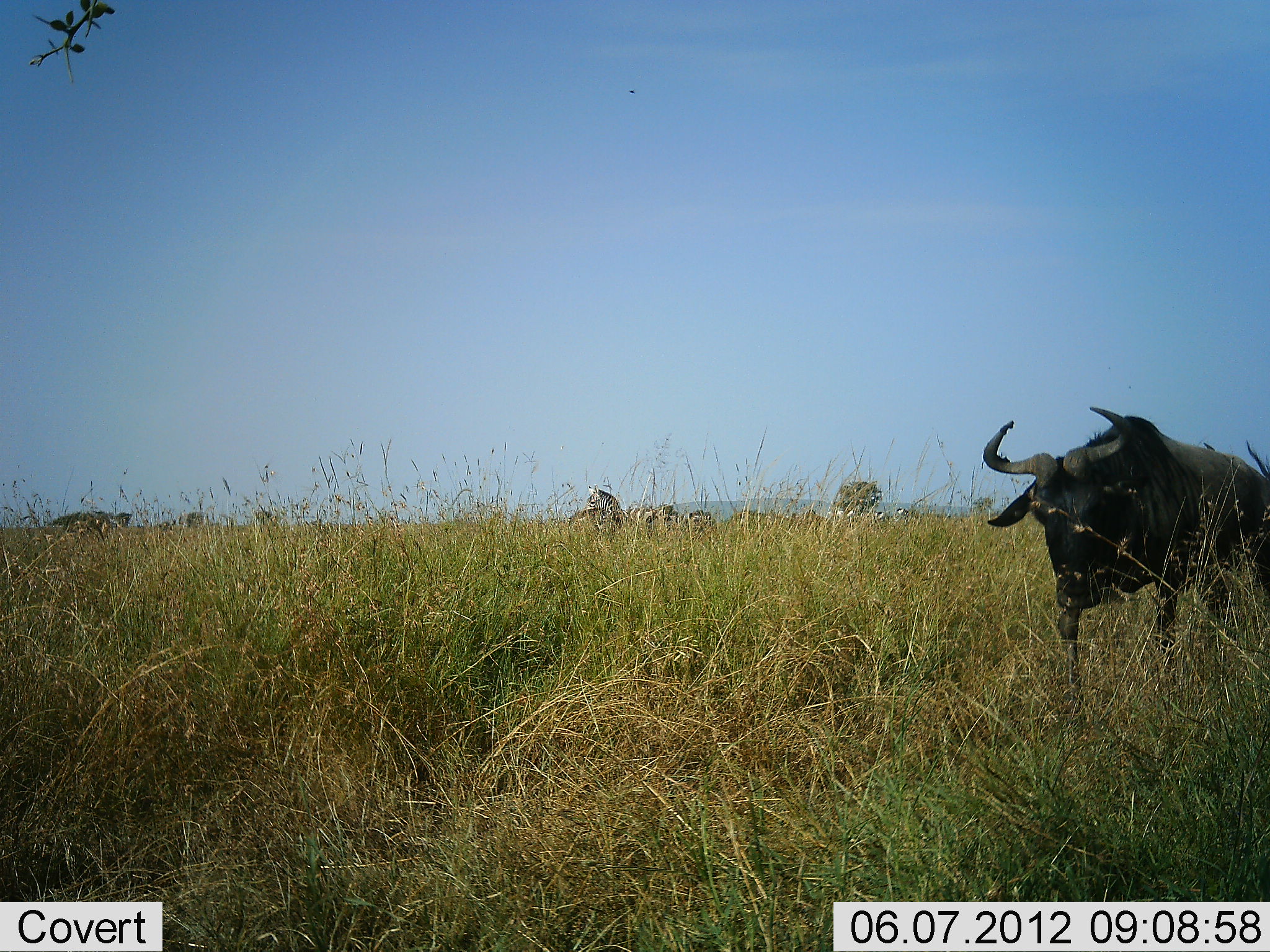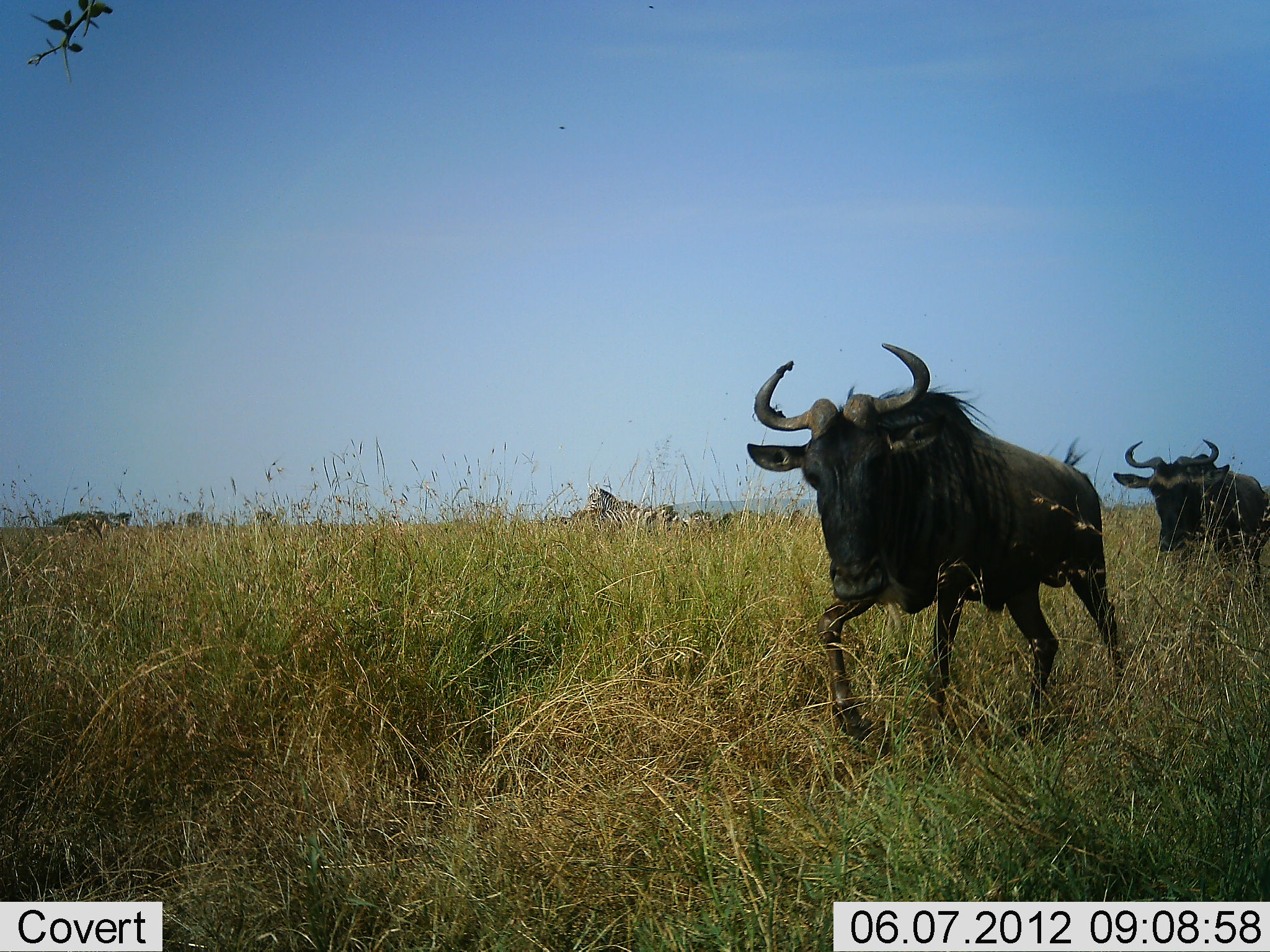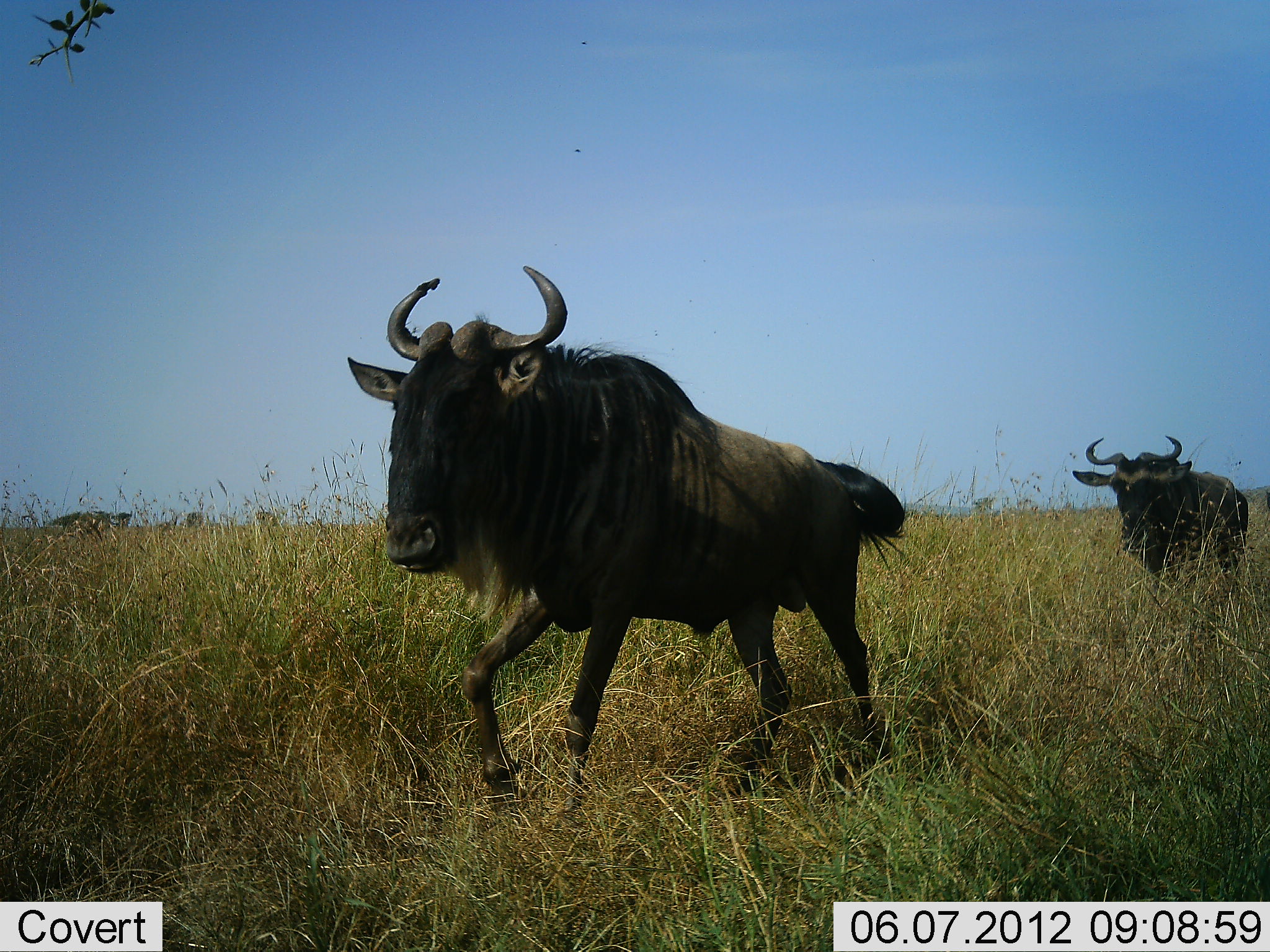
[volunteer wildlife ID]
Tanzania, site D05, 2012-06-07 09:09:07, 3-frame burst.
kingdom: Animalia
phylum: Chordata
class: Mammalia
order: Artiodactyla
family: Bovidae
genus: Connochaetes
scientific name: Connochaetes taurinus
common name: blue wildebeest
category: wildebeest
Wildebeest (blue wildebeest) (Connochaetes taurinus), count 2. Behavior (volunteer vote fractions): standing 0%, resting 0%, moving 100%, interacting 0%. Young present (vote fraction): 0%. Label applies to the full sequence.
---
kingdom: Animalia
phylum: Chordata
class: Mammalia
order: Perissodactyla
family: Equidae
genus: Equus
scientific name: Equus quagga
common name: plains zebra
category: zebra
Zebra (plains zebra) (Equus quagga), count 6. Behavior (volunteer vote fractions): standing 70%, resting 0%, moving 20%, interacting 10%. Young present (vote fraction): 0%. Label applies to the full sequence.